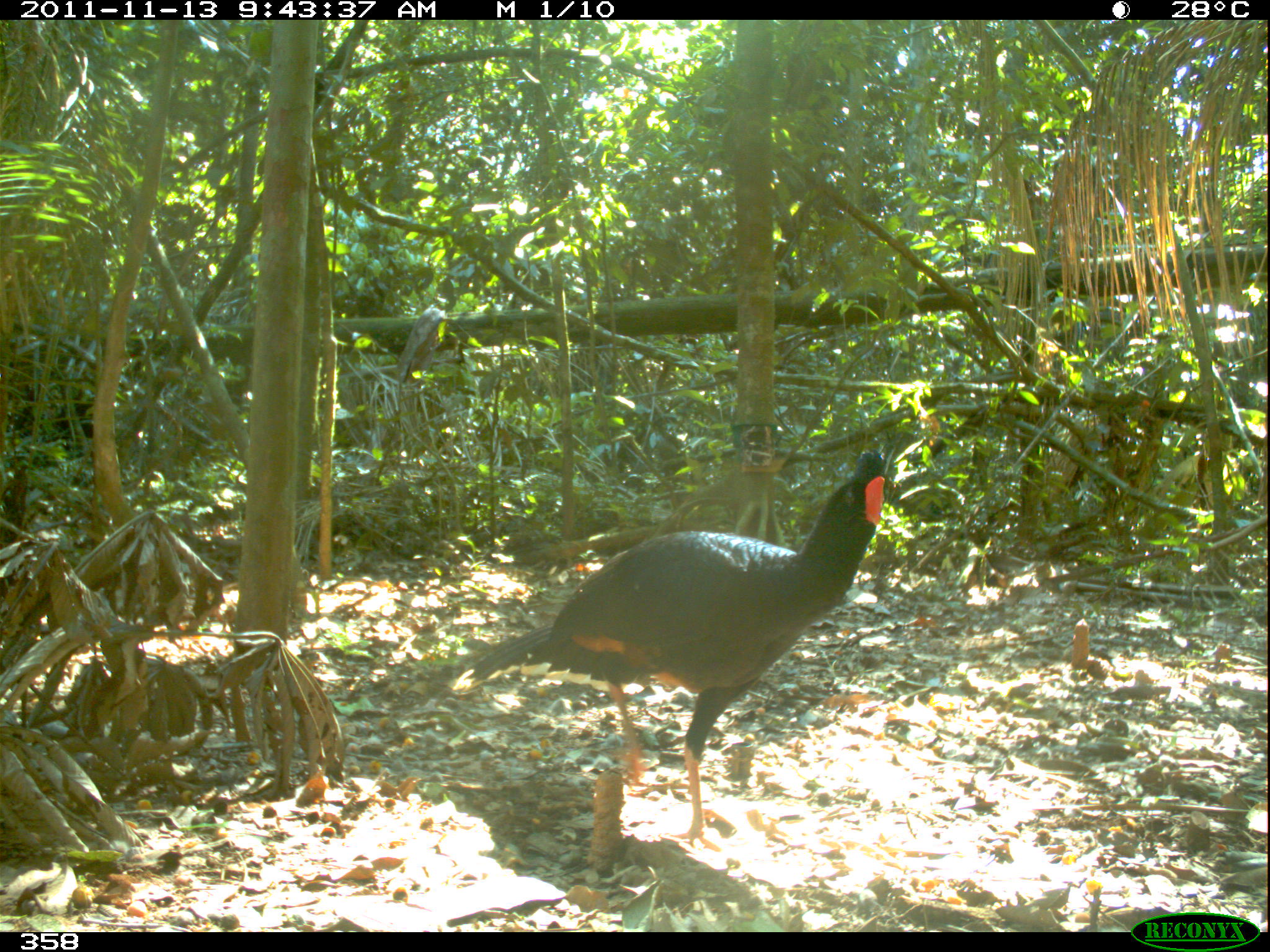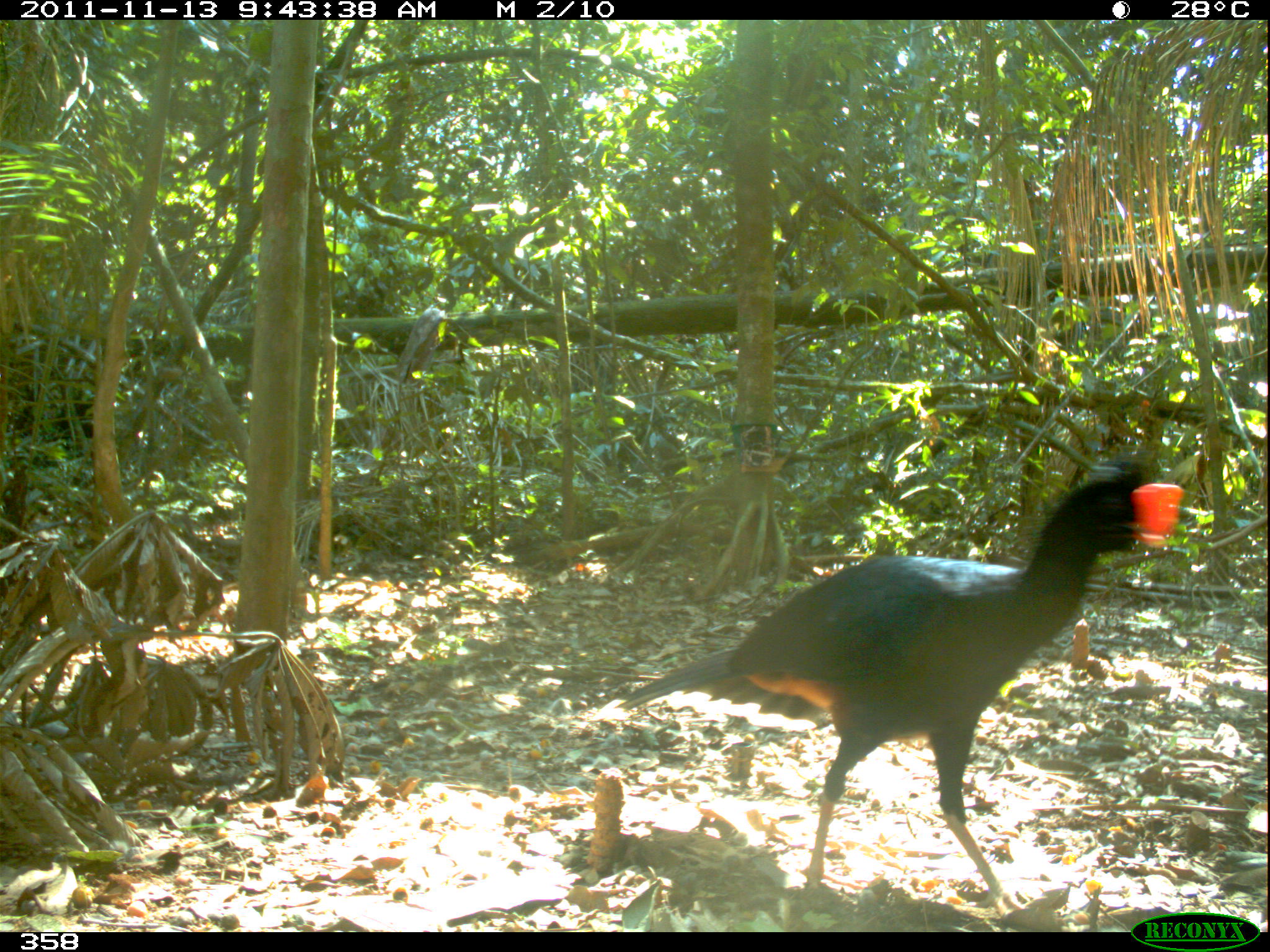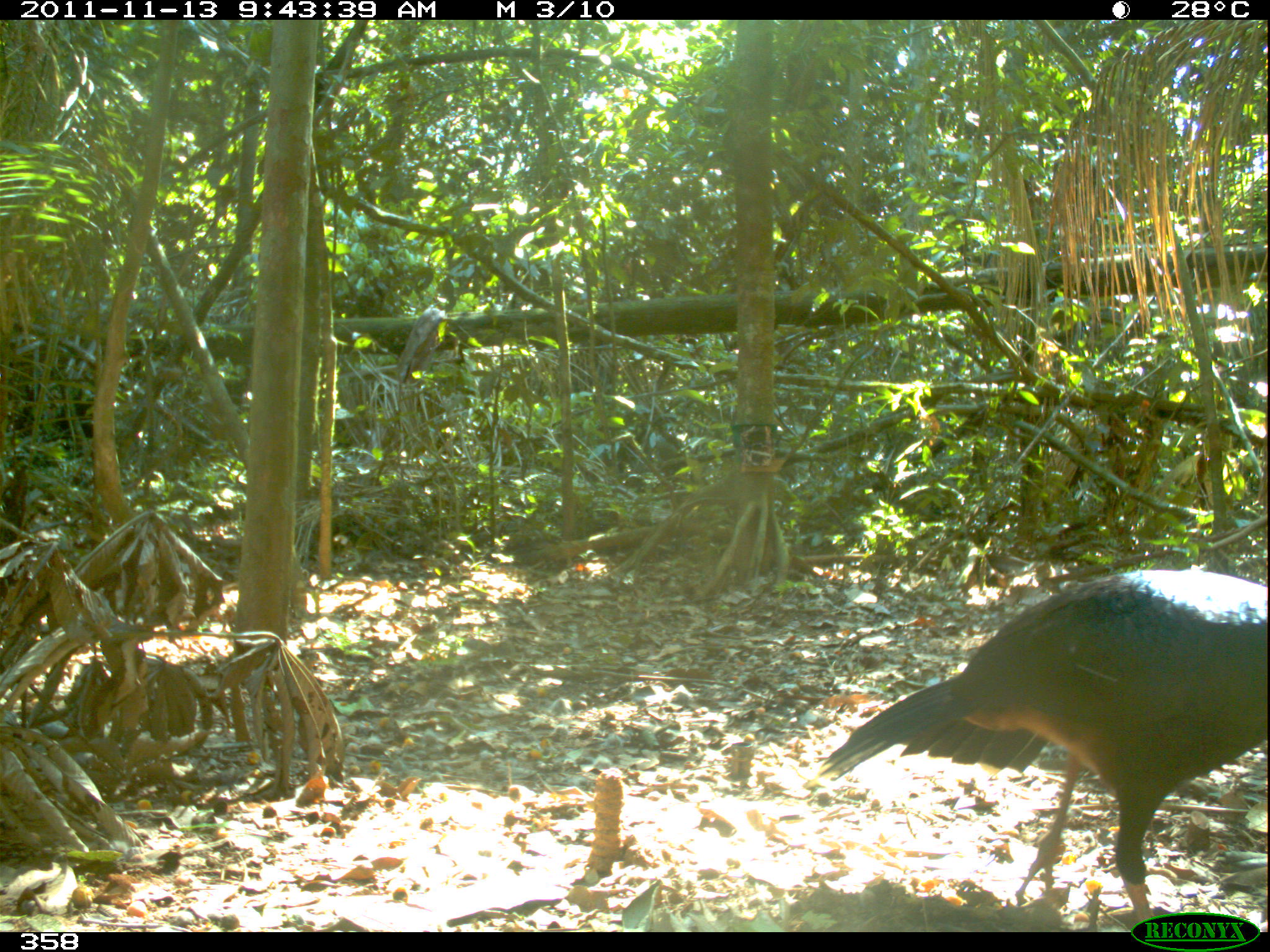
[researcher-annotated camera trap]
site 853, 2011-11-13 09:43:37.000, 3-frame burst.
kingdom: Animalia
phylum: Chordata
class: Aves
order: Galliformes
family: Cracidae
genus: Mitu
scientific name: Mitu tuberosum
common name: razor-billed curassow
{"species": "Mitu tuberosum (razor-billed curassow)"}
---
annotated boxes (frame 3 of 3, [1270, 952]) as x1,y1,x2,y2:
mitu tuberosum: 815,564,1270,932